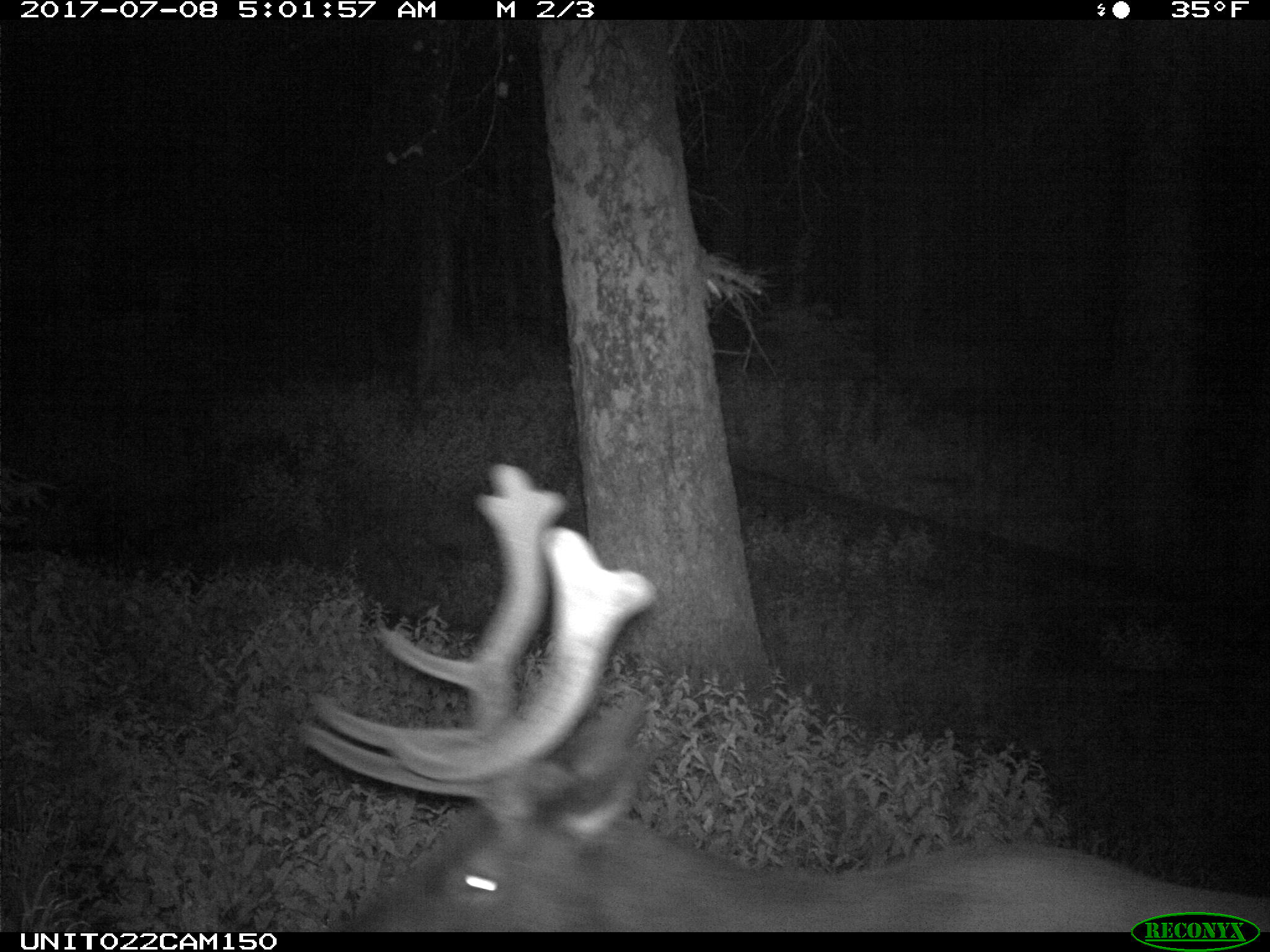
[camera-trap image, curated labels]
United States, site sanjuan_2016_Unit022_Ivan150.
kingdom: Animalia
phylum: Chordata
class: Mammalia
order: Artiodactyla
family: Cervidae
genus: Cervus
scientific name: Cervus elaphus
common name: red deer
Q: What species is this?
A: Cervus elaphus (red deer).